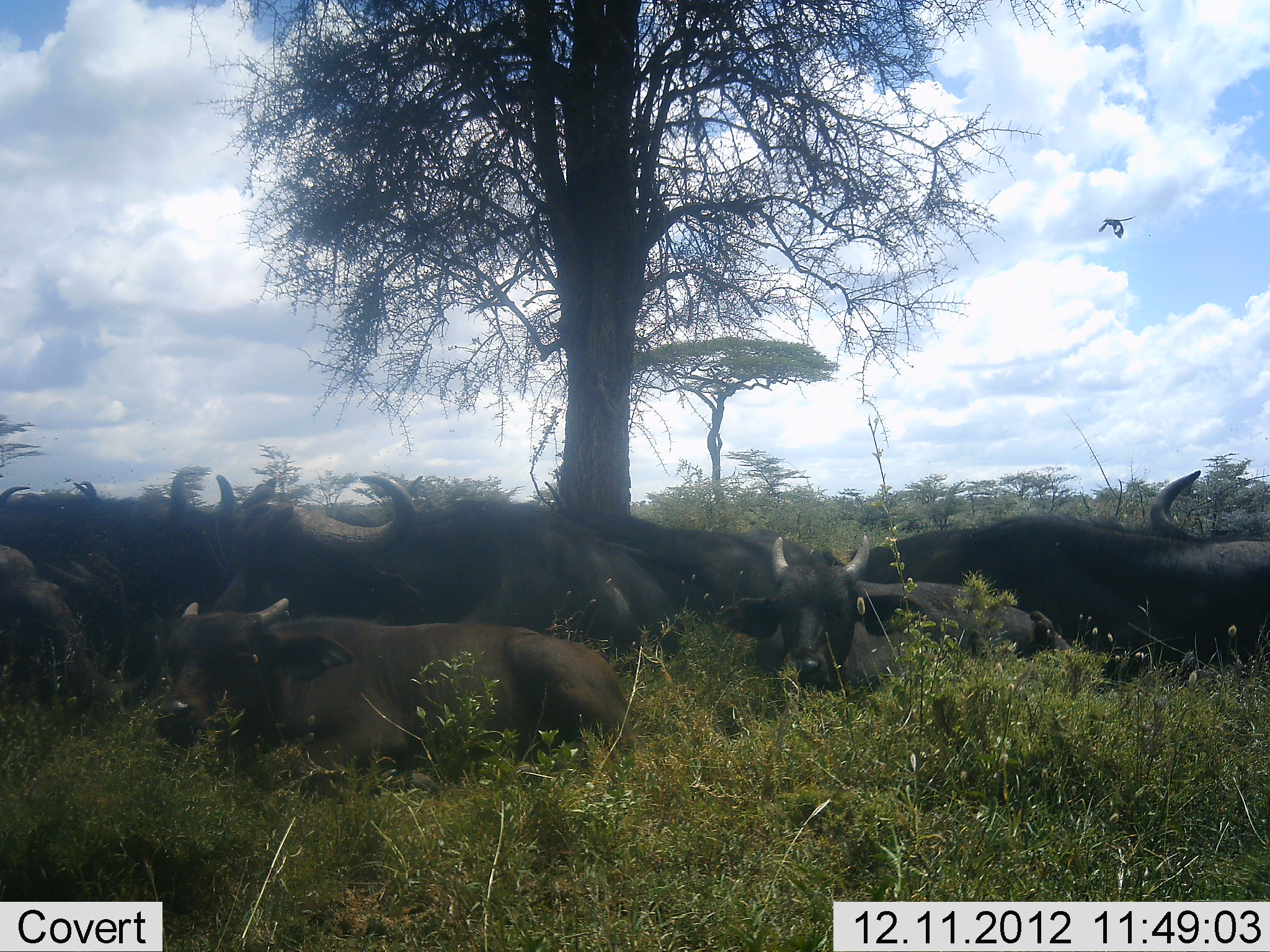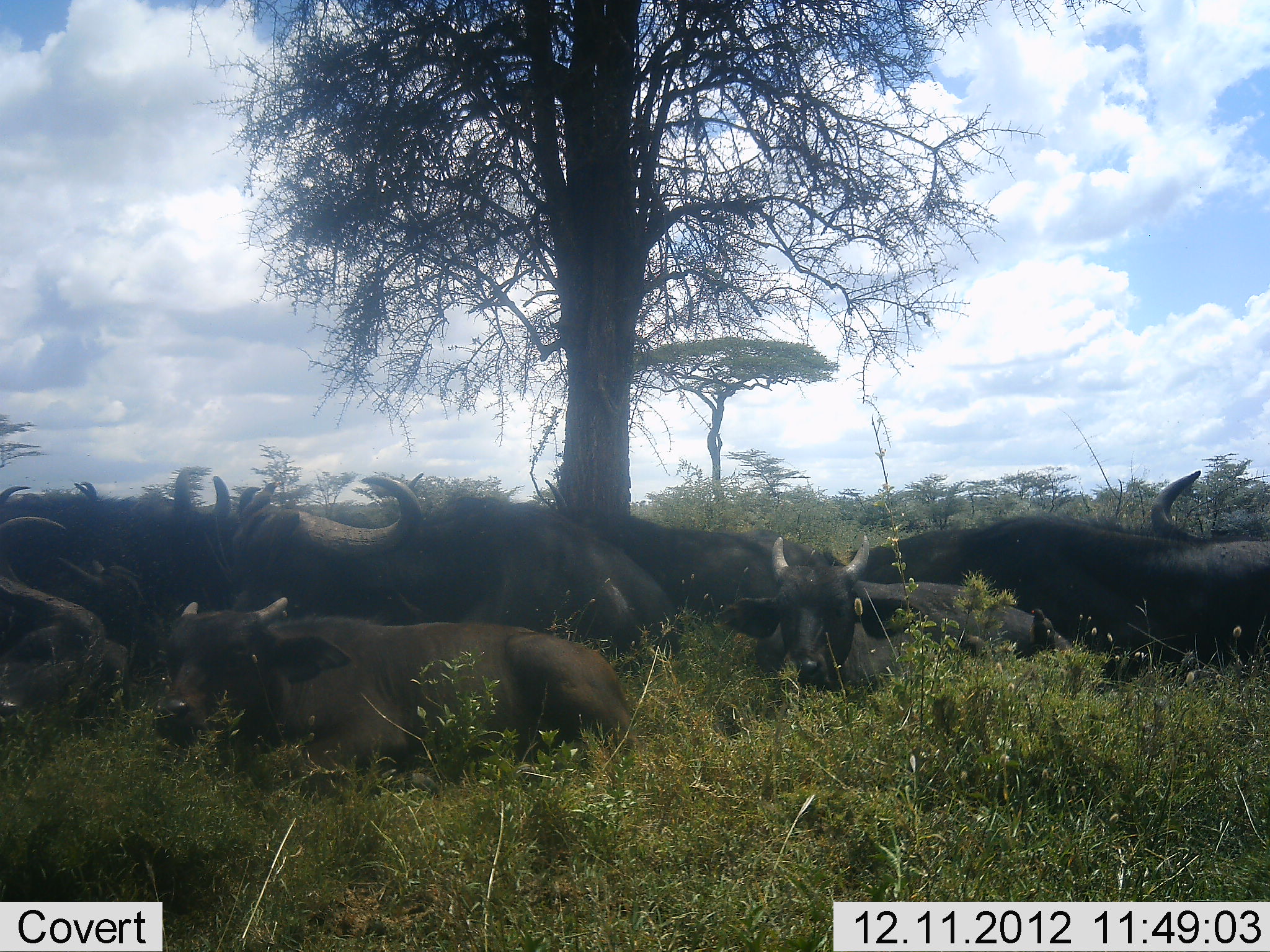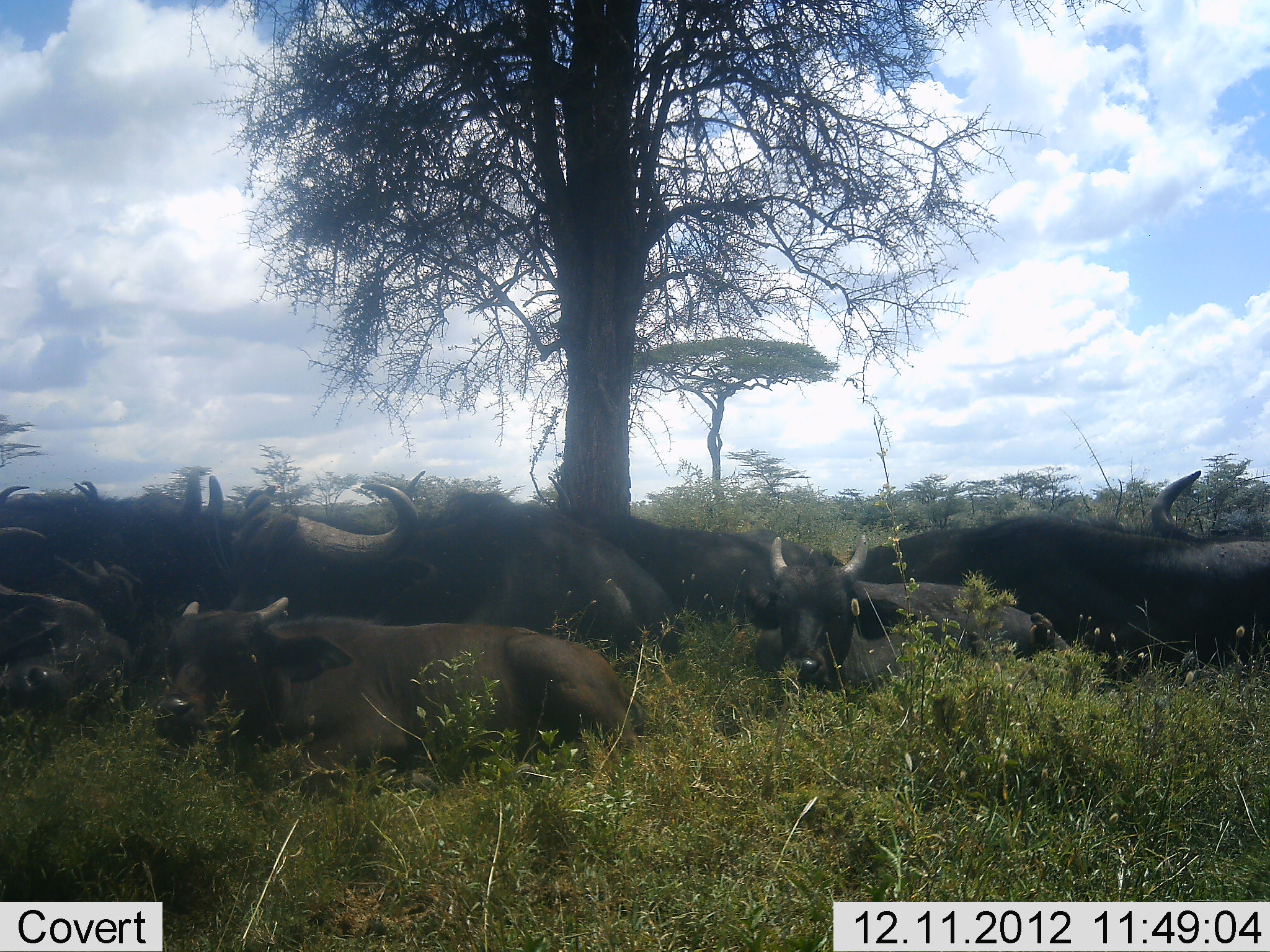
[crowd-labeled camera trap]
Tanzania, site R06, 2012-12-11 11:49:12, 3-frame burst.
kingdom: Animalia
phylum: Chordata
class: Mammalia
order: Artiodactyla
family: Bovidae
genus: Syncerus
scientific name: Syncerus caffer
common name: cape buffalo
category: buffalo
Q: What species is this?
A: Buffalo (cape buffalo) (Syncerus caffer).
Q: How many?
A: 9.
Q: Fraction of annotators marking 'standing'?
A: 0%.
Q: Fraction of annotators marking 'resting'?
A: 100%.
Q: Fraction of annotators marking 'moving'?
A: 0%.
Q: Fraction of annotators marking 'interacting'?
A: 0%.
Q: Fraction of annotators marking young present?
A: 60%.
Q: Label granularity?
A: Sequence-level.